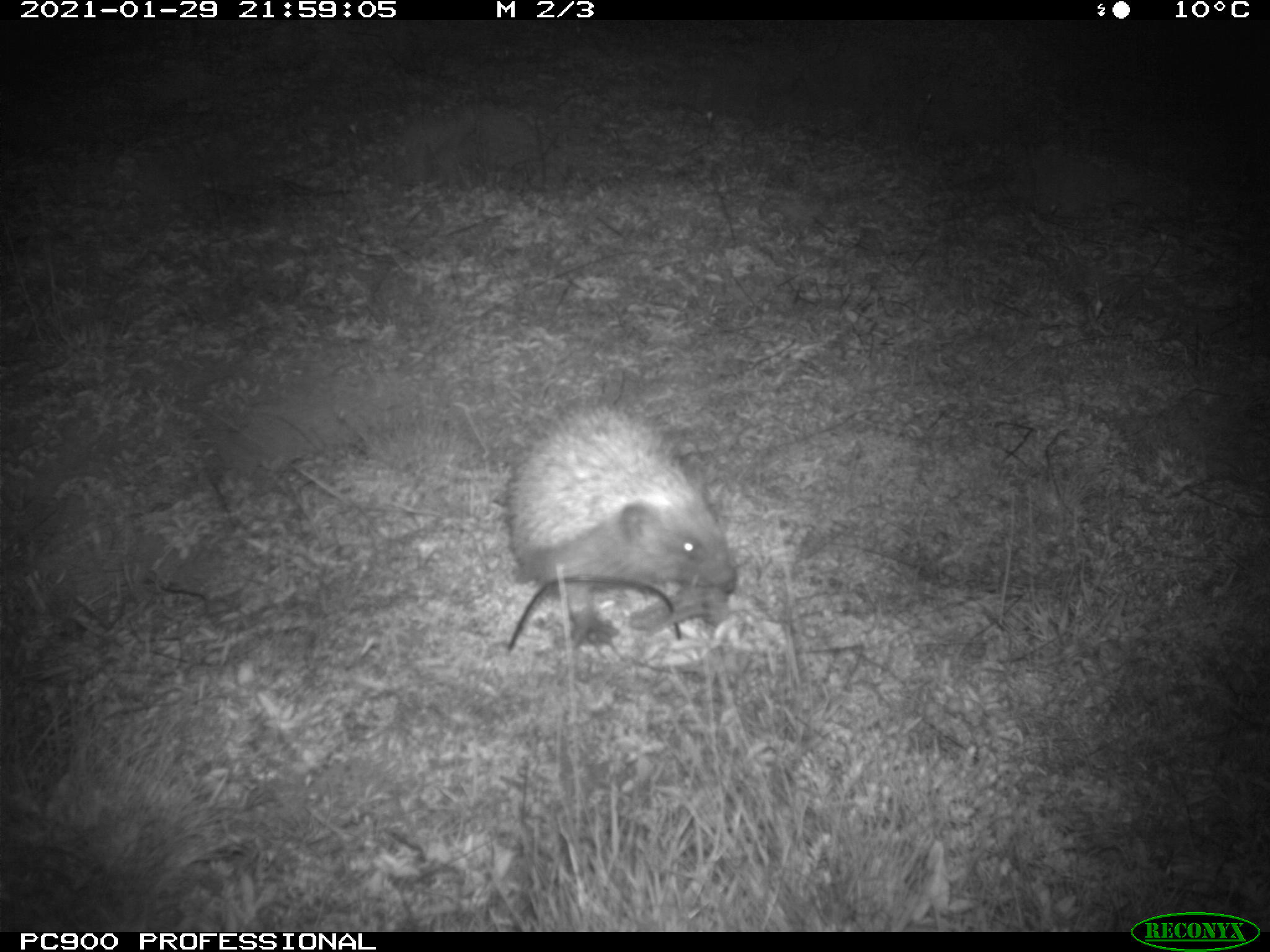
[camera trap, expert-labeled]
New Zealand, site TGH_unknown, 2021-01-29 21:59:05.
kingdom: Animalia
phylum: Chordata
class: Mammalia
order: Eulipotyphla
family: Erinaceidae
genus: Erinaceus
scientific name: Erinaceus europaeus europaeus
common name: european hedgehog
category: hedgehog